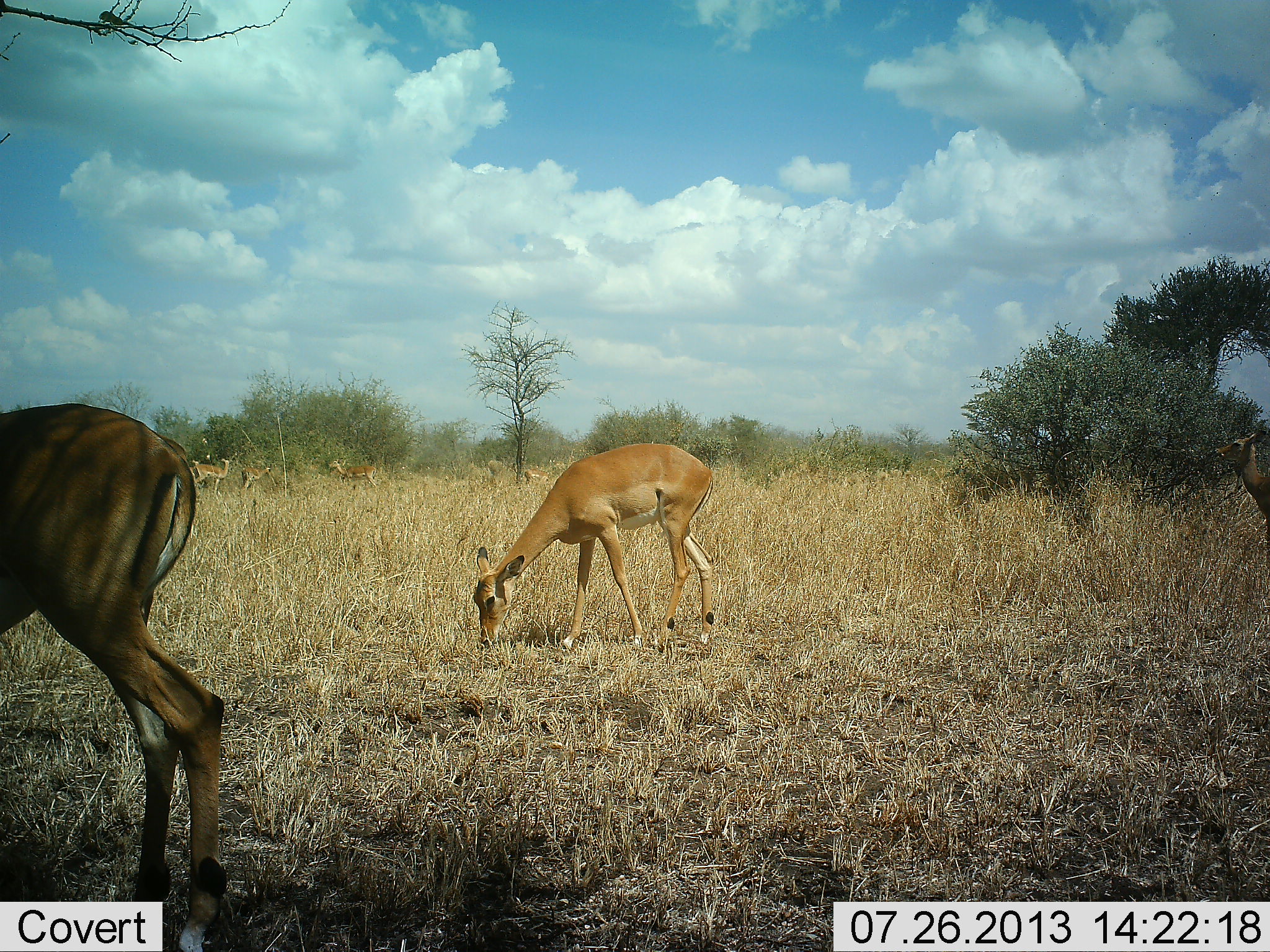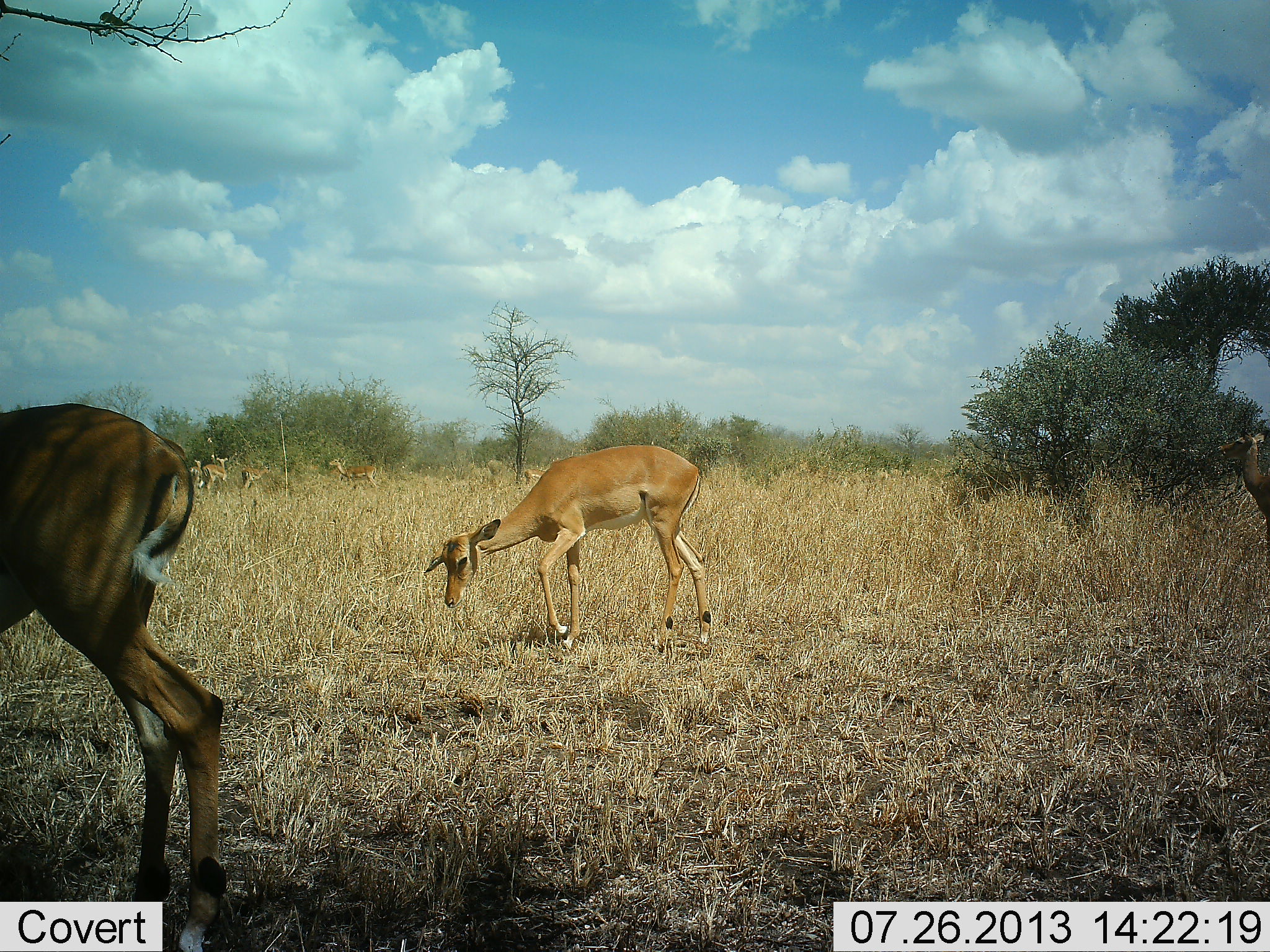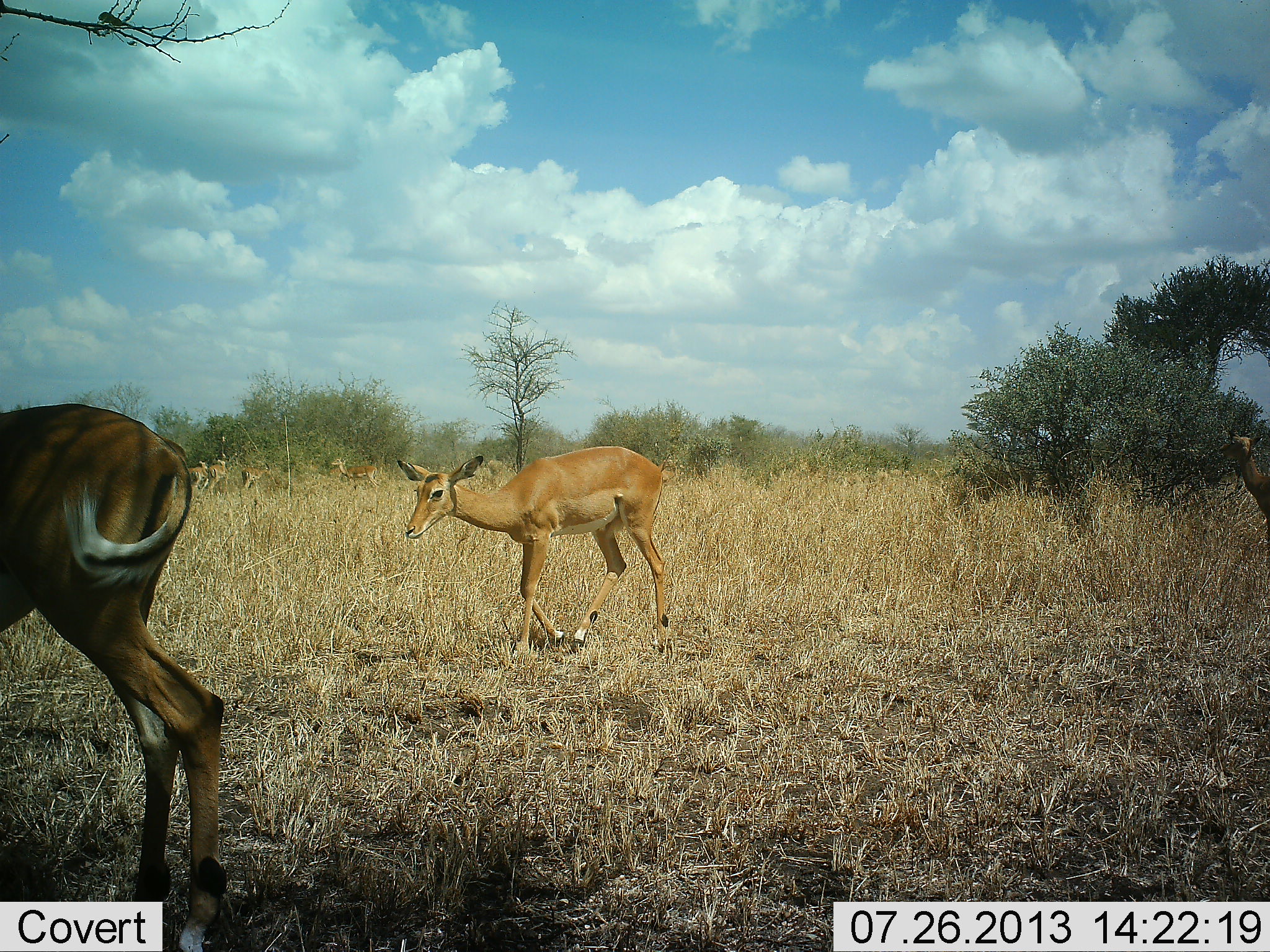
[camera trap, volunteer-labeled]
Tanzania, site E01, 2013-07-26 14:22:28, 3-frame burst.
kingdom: Animalia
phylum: Chordata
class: Mammalia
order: Artiodactyla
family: Bovidae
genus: Aepyceros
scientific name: Aepyceros melampus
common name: impala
Impala (Aepyceros melampus), count 5. Behavior (volunteer vote fractions): standing 53%, resting 0%, moving 12%, interacting 0%. Young present (vote fraction): 6%. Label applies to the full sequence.